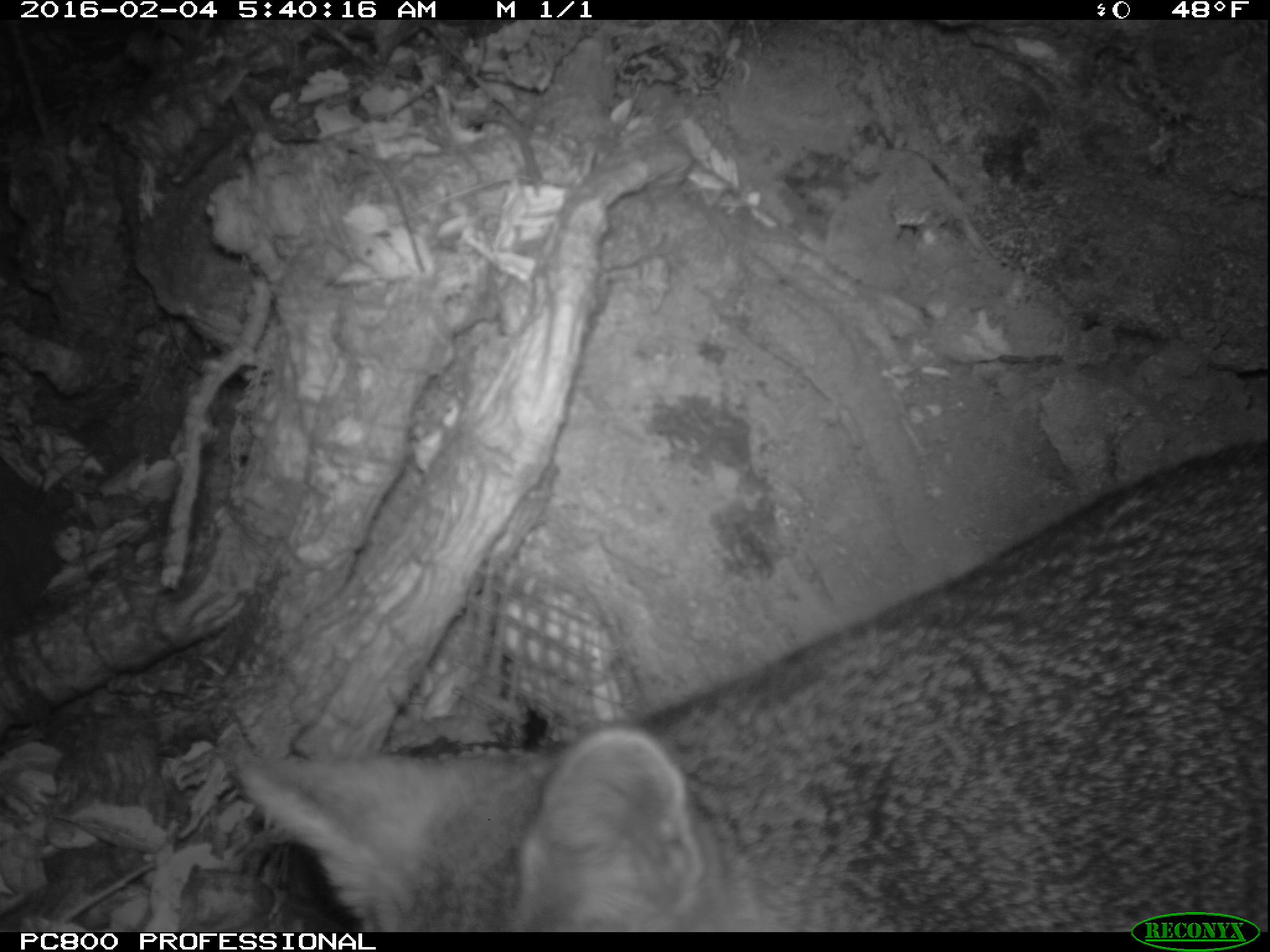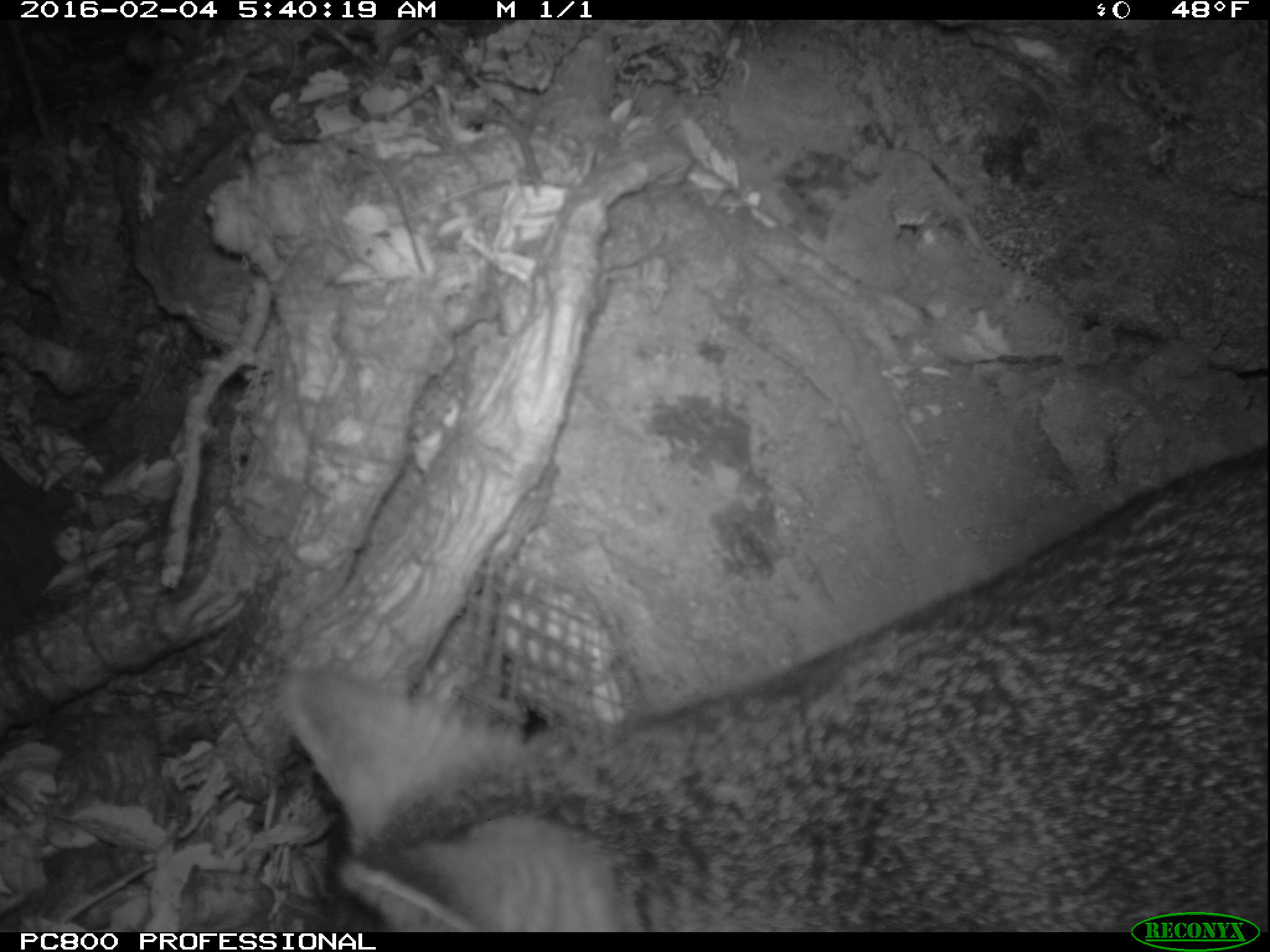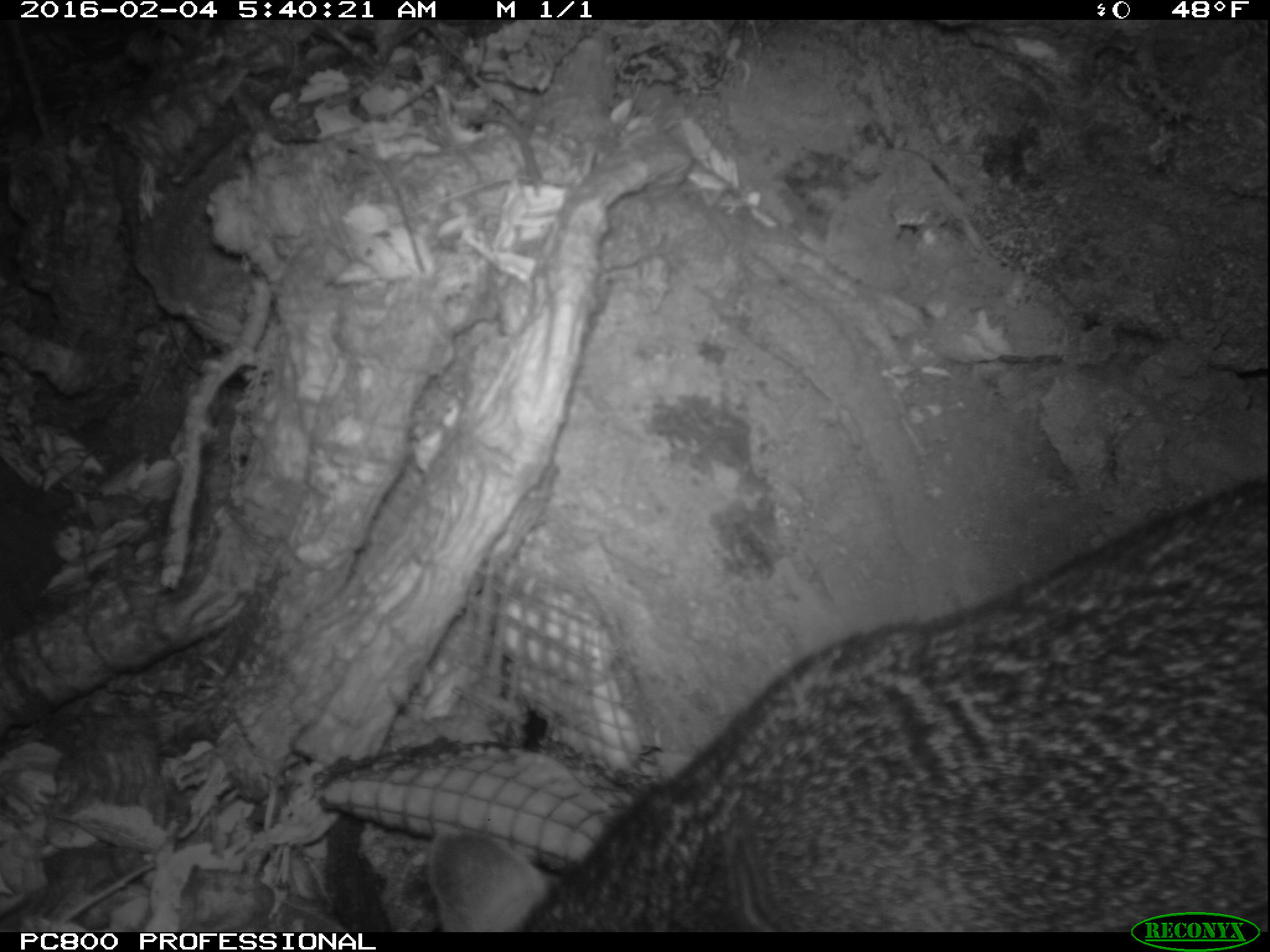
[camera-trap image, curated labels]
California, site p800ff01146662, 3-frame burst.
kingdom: Animalia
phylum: Chordata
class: Mammalia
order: Carnivora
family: Canidae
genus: Urocyon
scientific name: Urocyon littoralis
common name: island fox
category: fox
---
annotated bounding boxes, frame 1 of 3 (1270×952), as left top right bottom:
fox: 226 445 1269 929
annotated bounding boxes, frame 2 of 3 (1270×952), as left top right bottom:
fox: 278 444 1269 930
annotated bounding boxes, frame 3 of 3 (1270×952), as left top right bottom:
fox: 426 478 1269 931